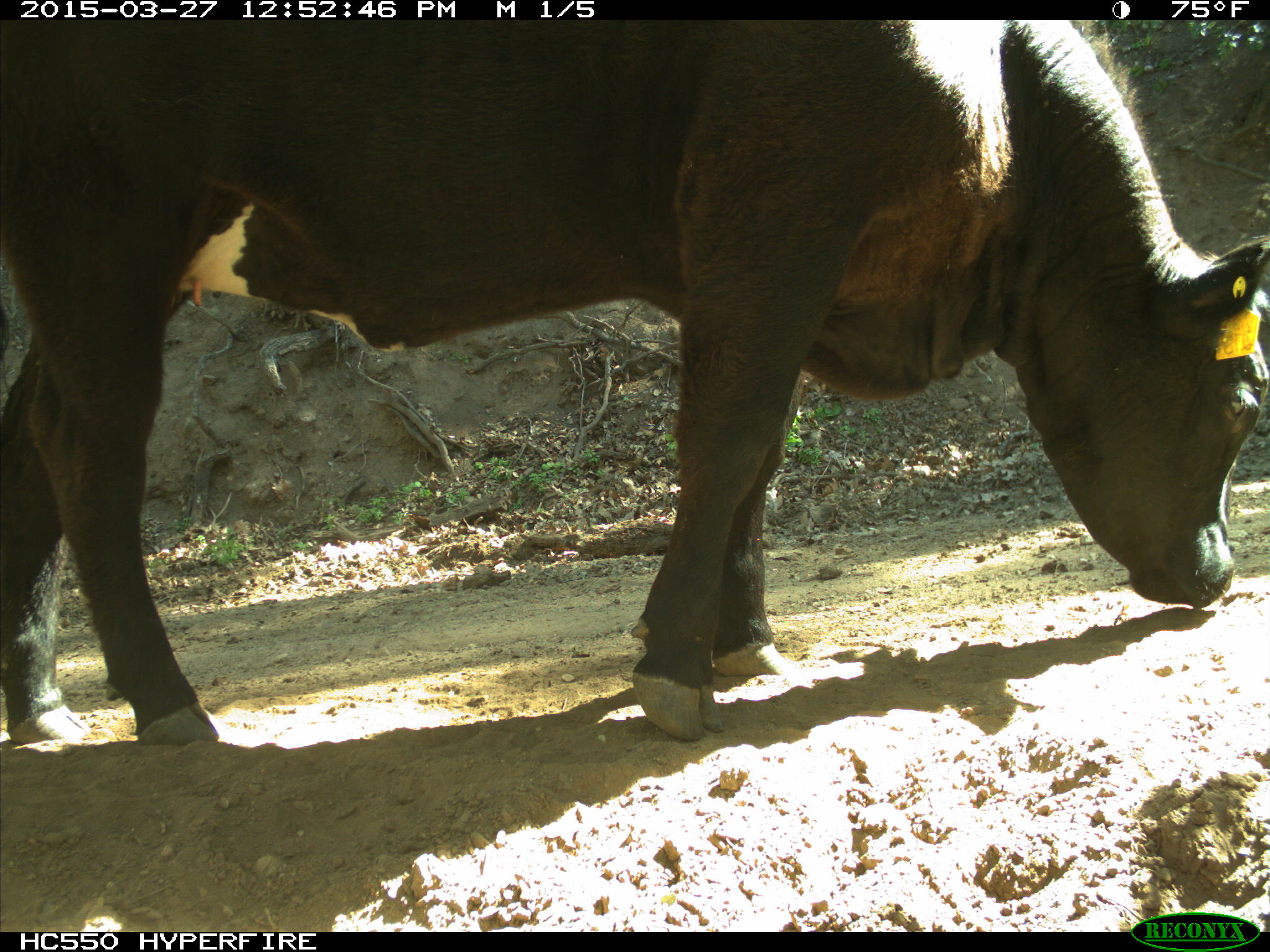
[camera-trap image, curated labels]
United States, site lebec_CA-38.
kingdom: Animalia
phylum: Chordata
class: Mammalia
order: Artiodactyla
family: Bovidae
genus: Bos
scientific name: Bos taurus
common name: domestic cow